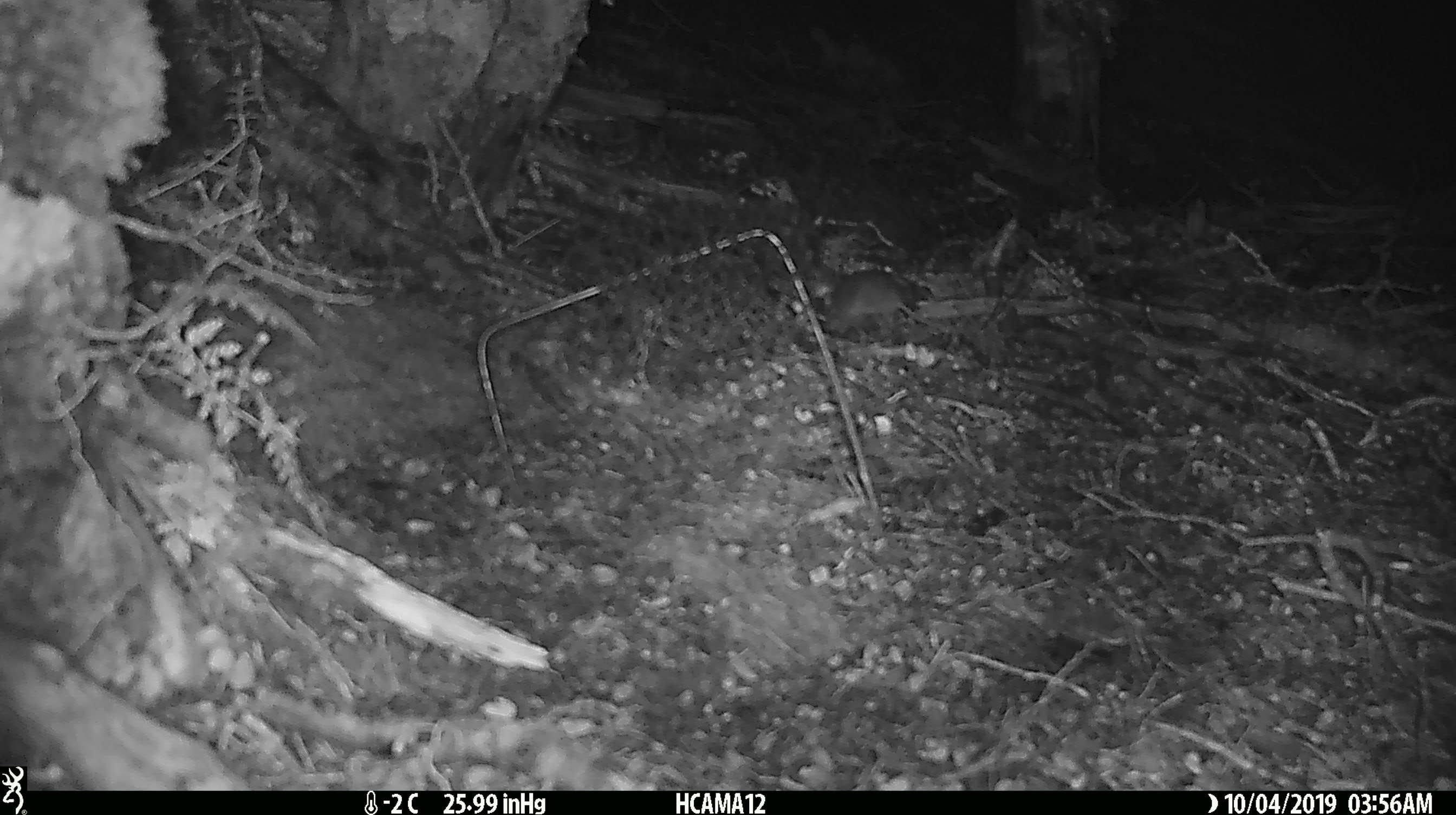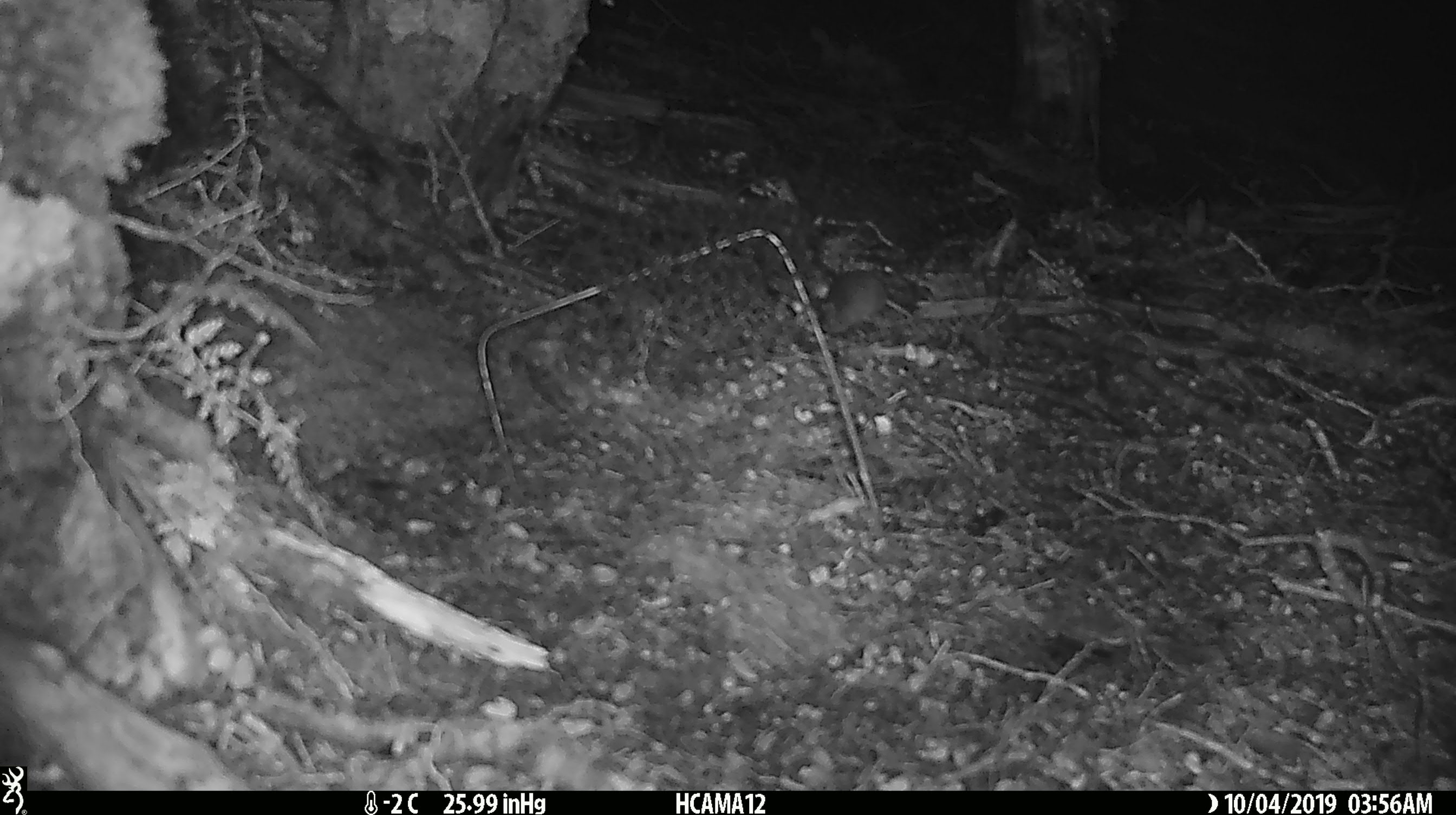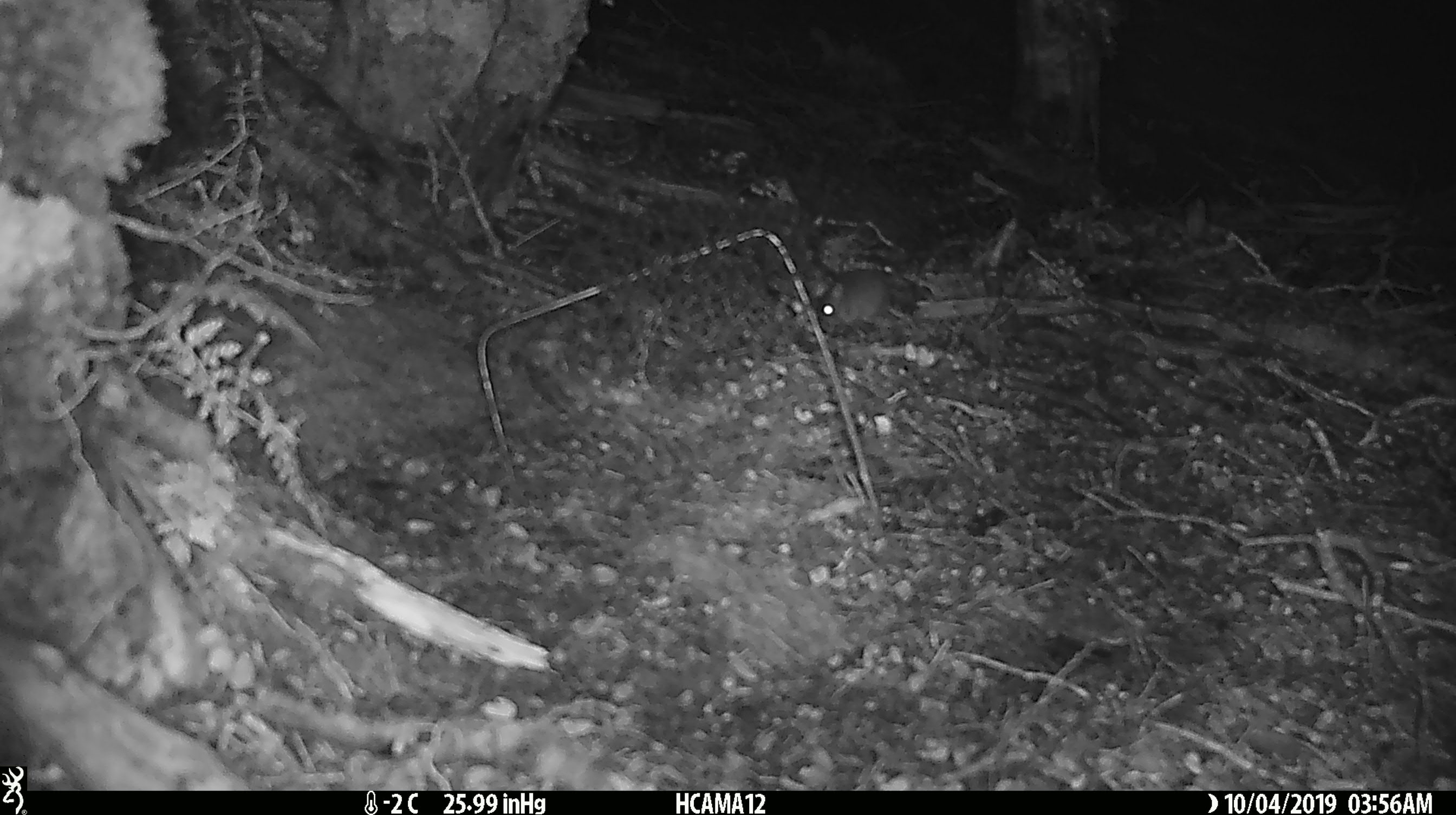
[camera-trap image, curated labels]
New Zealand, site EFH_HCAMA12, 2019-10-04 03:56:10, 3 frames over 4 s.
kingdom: Animalia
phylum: Chordata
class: Mammalia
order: Rodentia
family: Muridae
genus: Mus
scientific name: Mus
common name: mouse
Mouse (Mus).